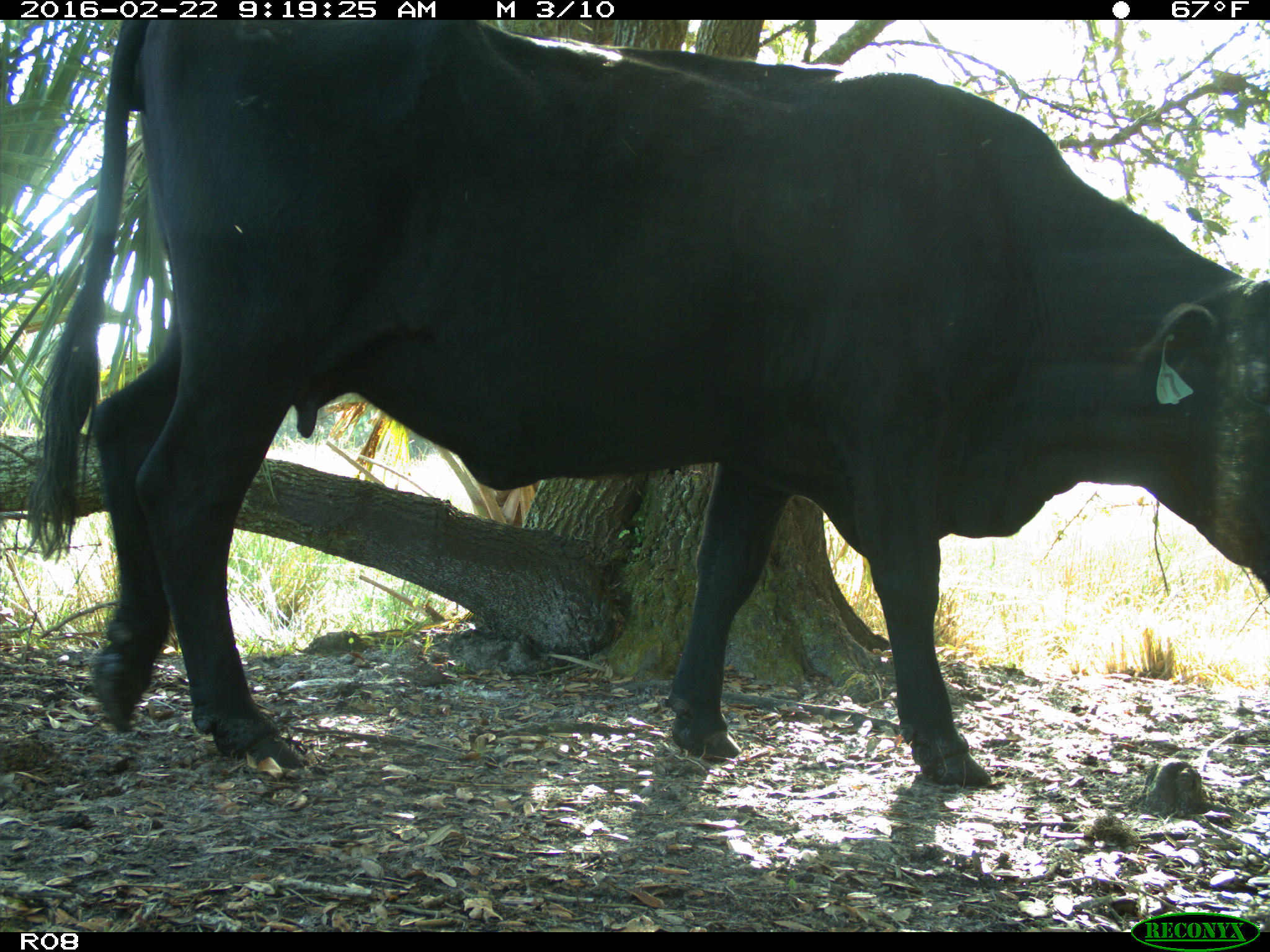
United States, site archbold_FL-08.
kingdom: Animalia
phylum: Chordata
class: Mammalia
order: Artiodactyla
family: Bovidae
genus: Bos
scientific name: Bos taurus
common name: domestic cow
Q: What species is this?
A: Bos taurus (domestic cow).